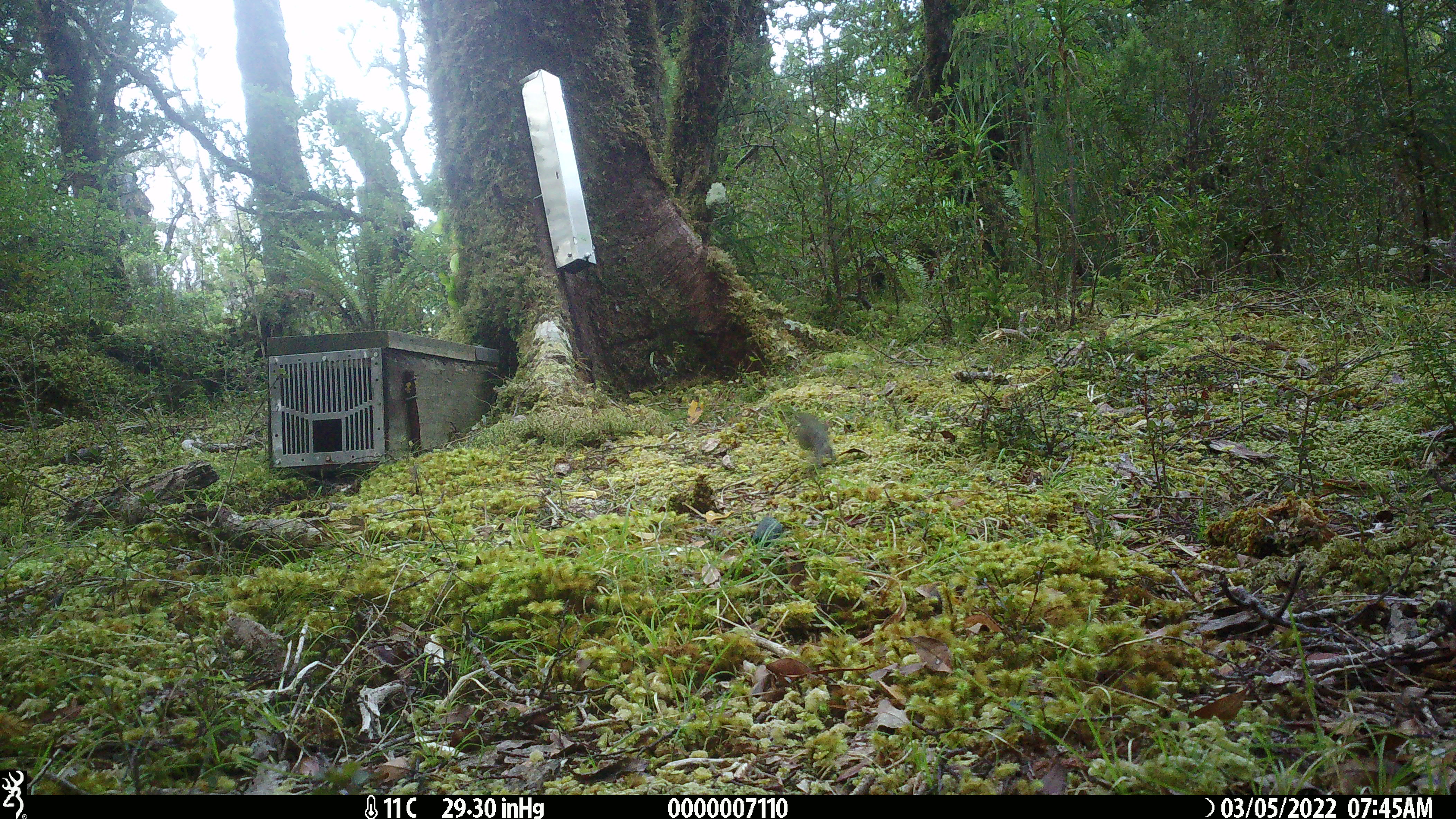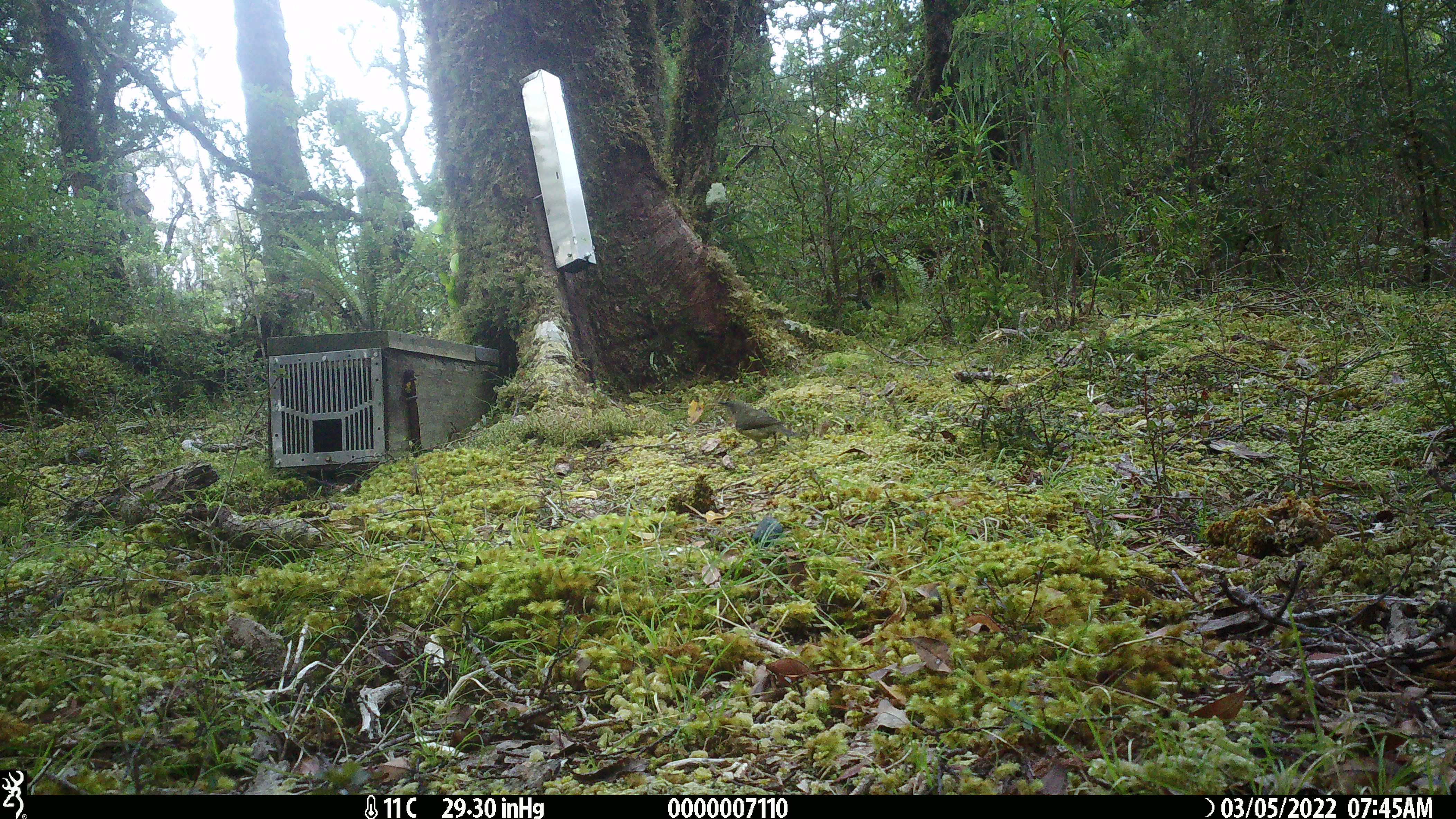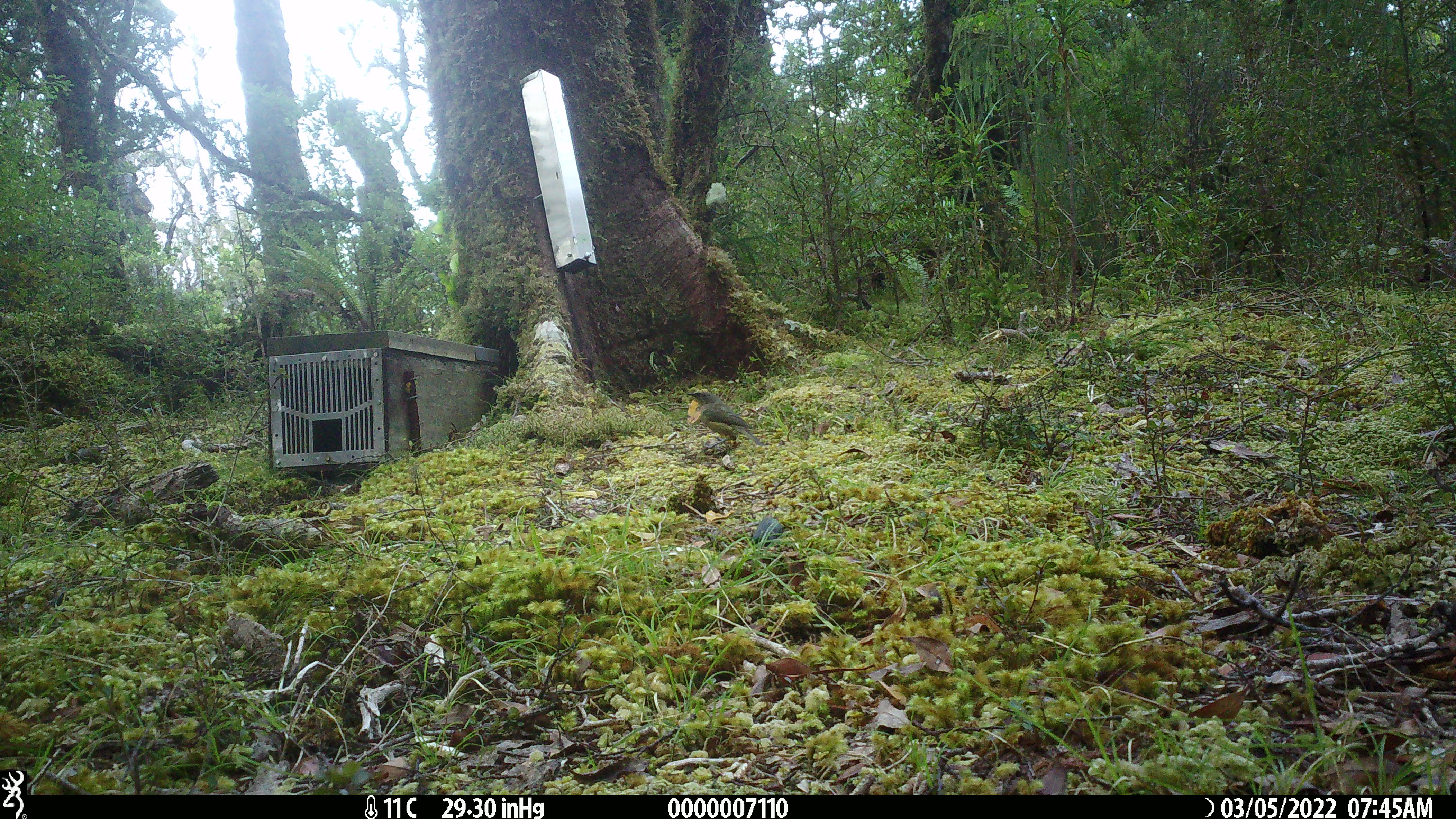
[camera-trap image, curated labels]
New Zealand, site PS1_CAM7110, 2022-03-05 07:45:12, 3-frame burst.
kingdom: Animalia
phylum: Chordata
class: Aves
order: Passeriformes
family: Meliphagidae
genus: Anthornis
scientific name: Anthornis melanura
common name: new zealand bellbird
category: bellbird